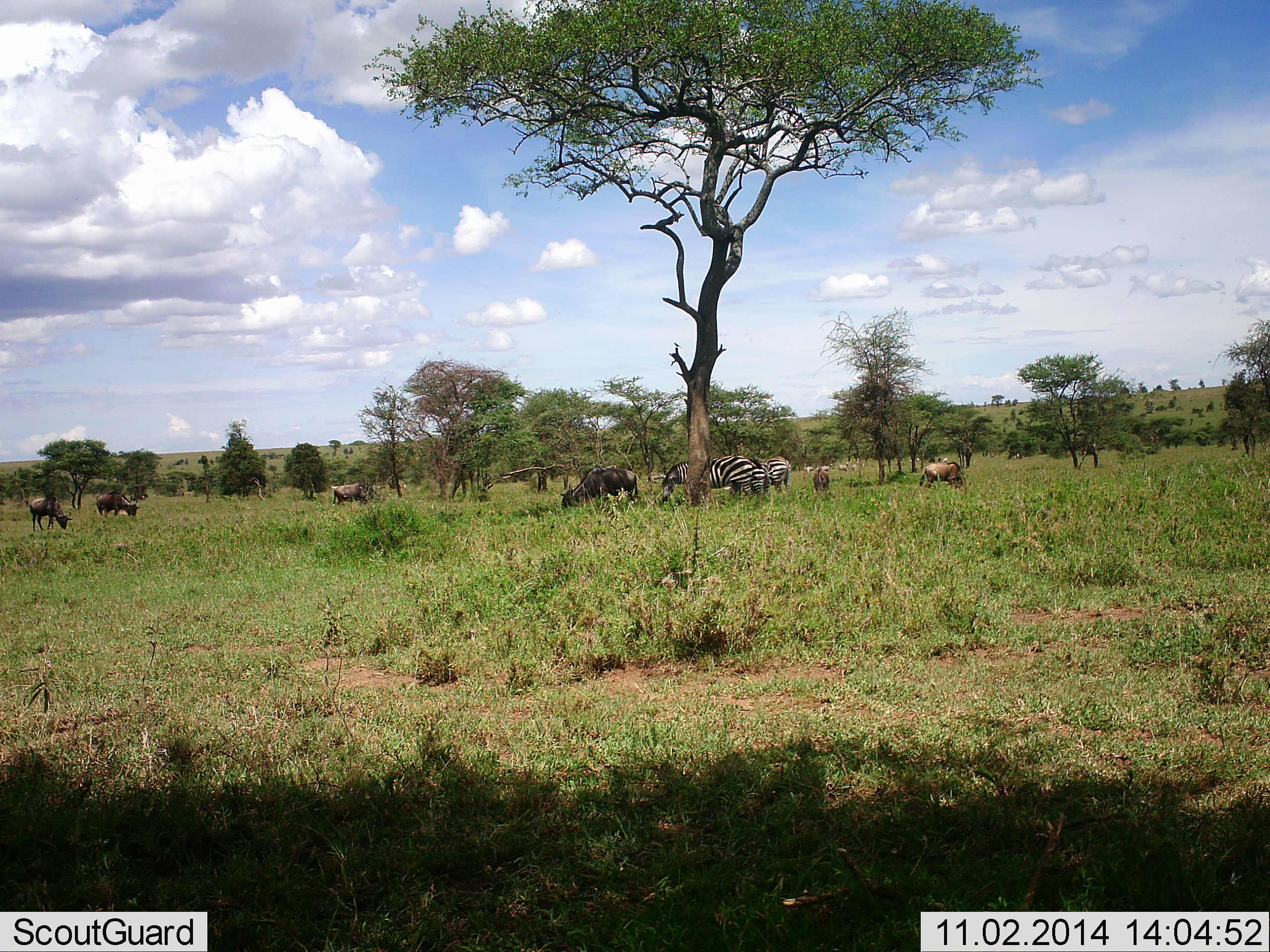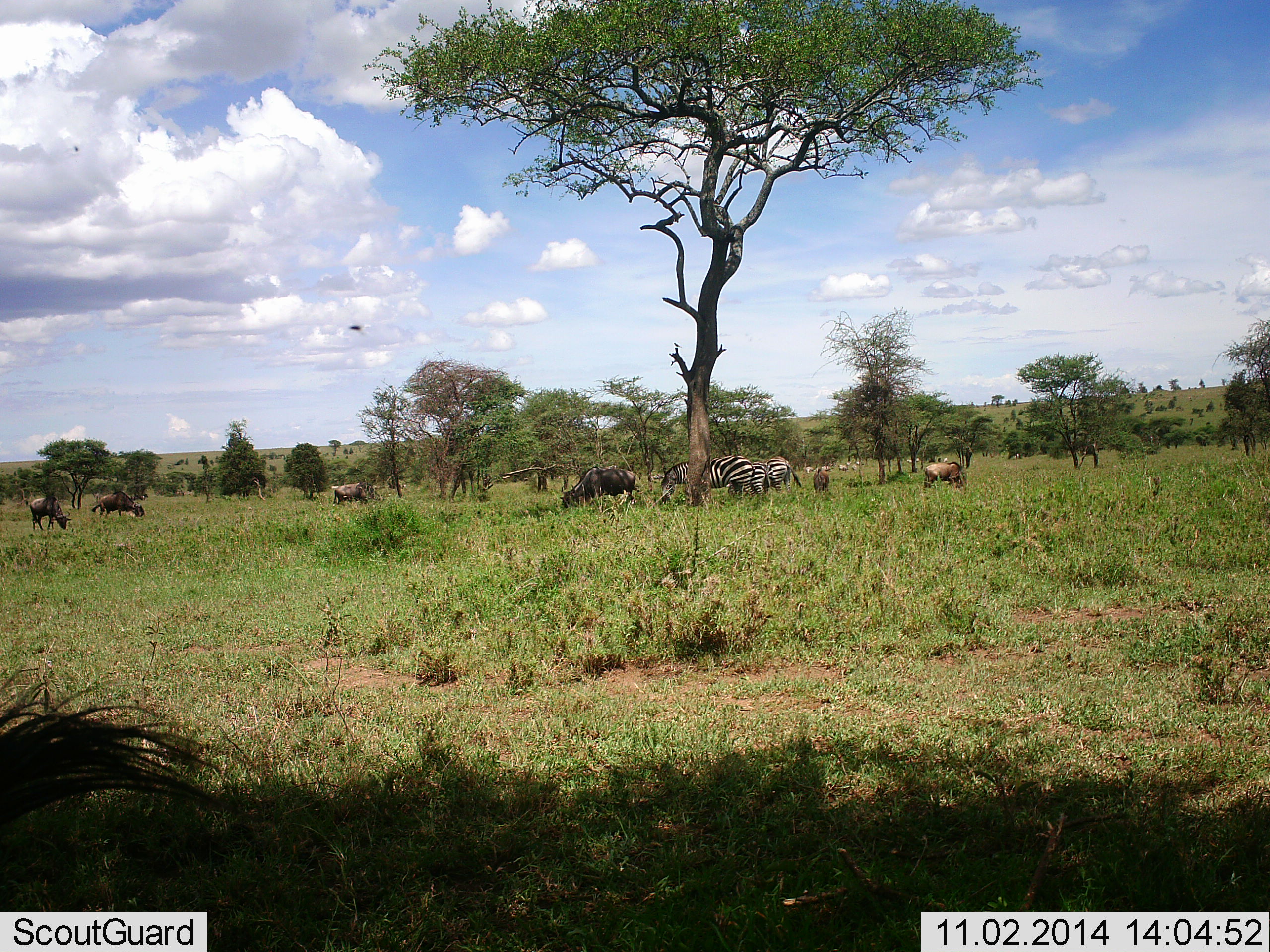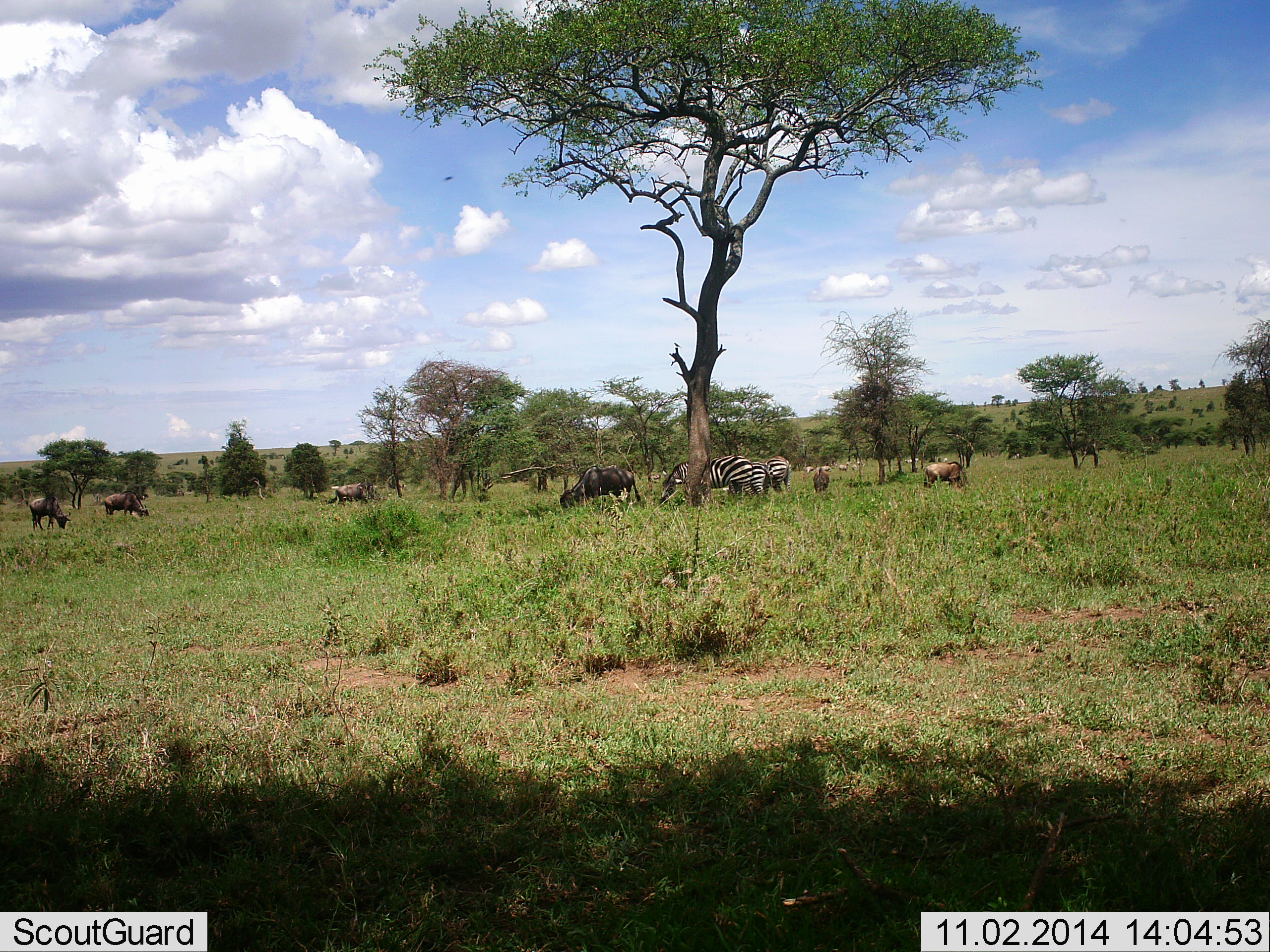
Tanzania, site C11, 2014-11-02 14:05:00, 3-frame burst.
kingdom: Animalia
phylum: Chordata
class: Aves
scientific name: Aves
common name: bird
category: otherbird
Otherbird (bird) (Aves), count 1. Behavior (volunteer vote fractions): standing 0%, resting 0%, moving 100%, interacting 0%. Young present (vote fraction): 0%. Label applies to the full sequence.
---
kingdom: Animalia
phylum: Chordata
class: Mammalia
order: Artiodactyla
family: Bovidae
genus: Connochaetes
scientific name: Connochaetes taurinus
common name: blue wildebeest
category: wildebeest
Wildebeest (blue wildebeest) (Connochaetes taurinus), count 6. Behavior (volunteer vote fractions): standing 35%, resting 5%, moving 15%, interacting 0%. Young present (vote fraction): 0%. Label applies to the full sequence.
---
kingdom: Animalia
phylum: Chordata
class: Mammalia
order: Perissodactyla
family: Equidae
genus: Equus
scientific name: Equus quagga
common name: plains zebra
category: zebra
Zebra (plains zebra) (Equus quagga), count 3. Behavior (volunteer vote fractions): standing 42%, resting 0%, moving 8%, interacting 4%. Young present (vote fraction): 0%. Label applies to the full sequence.